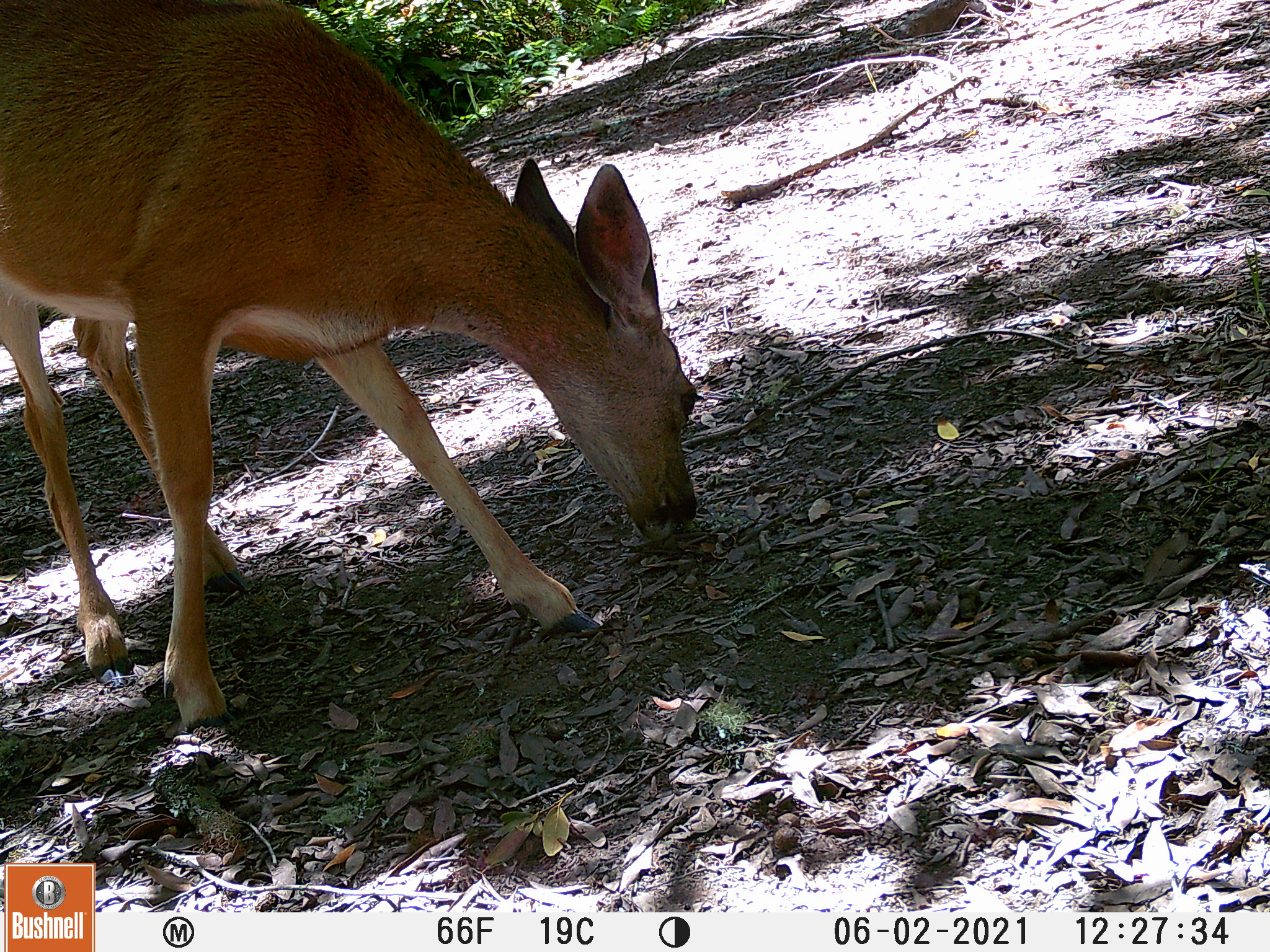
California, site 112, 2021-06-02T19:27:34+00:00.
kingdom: Animalia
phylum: Chordata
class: Mammalia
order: Artiodactyla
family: Cervidae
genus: Odocoileus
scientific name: Odocoileus hemionus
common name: mule deer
Mule deer (Odocoileus hemionus).